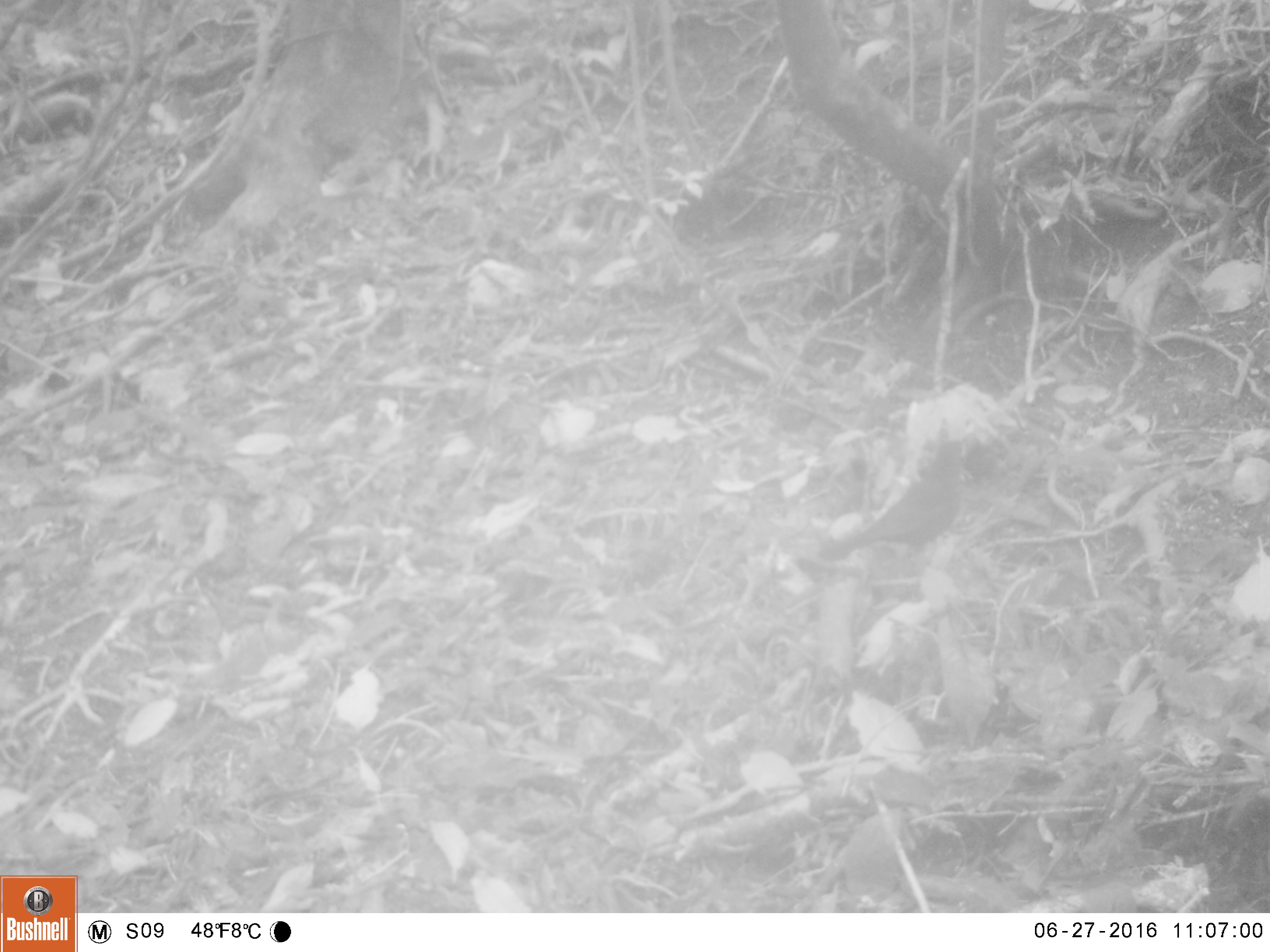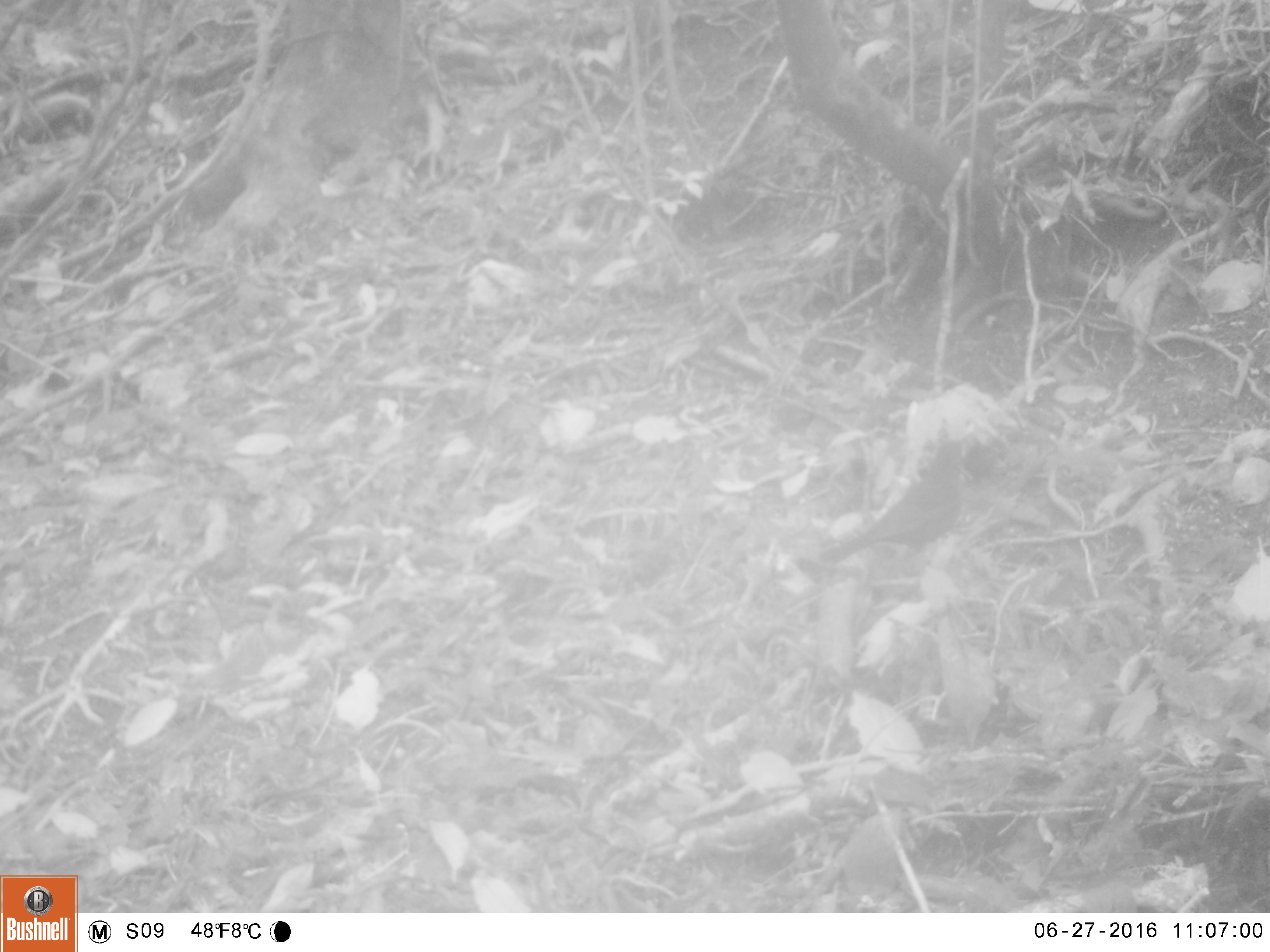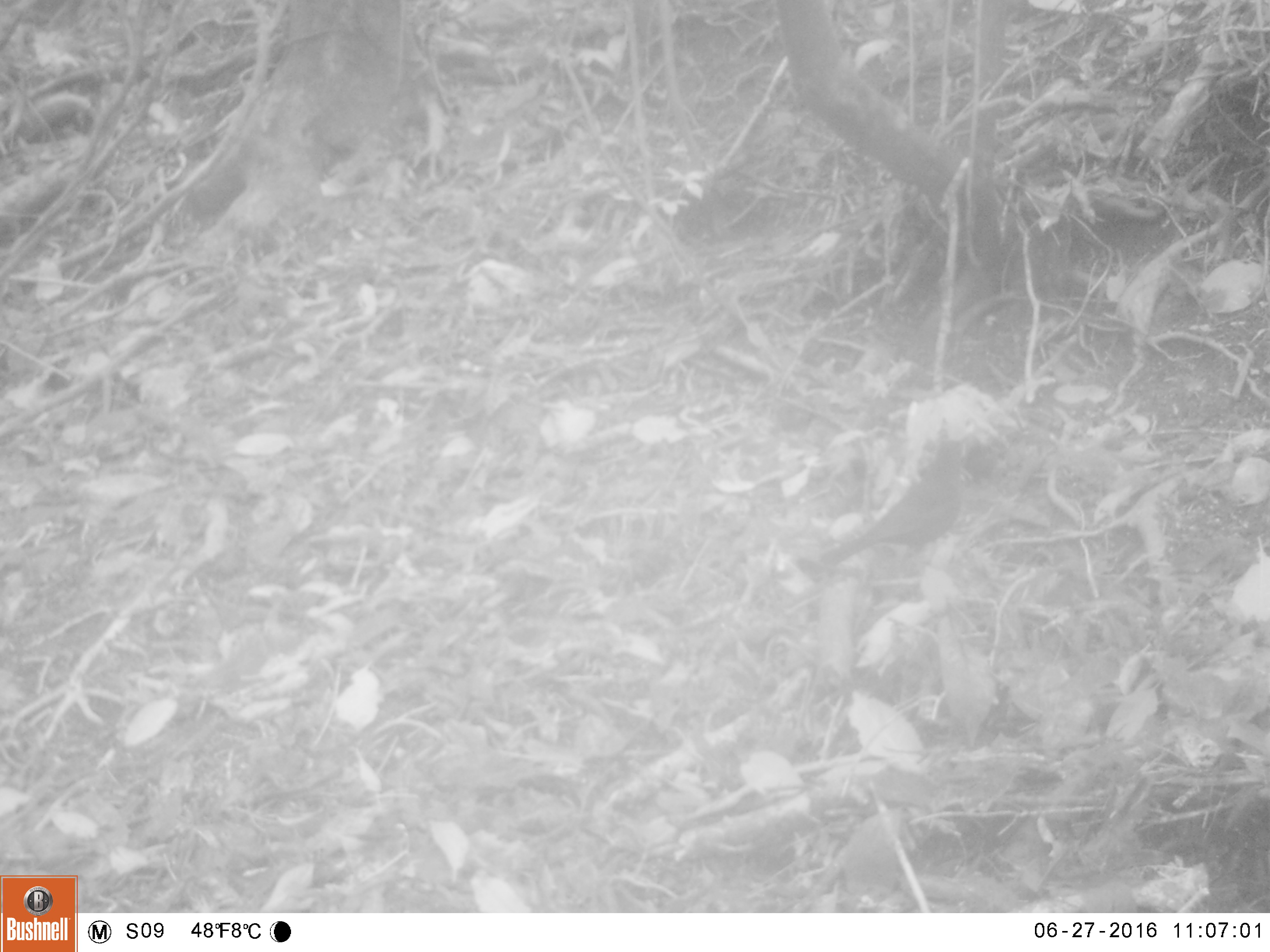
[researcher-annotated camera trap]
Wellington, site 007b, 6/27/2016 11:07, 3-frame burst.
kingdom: Animalia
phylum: Chordata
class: Aves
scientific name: Aves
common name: bird